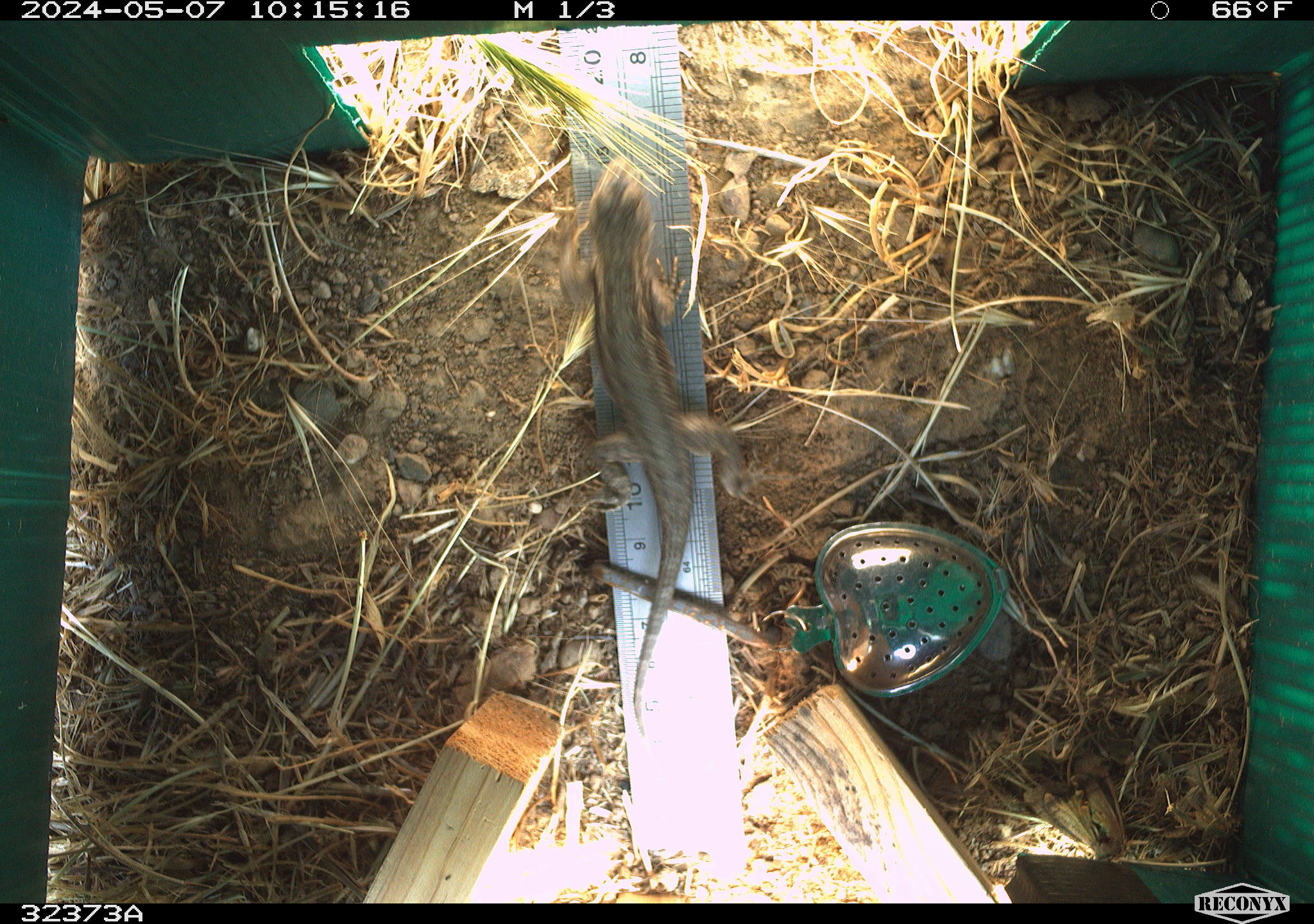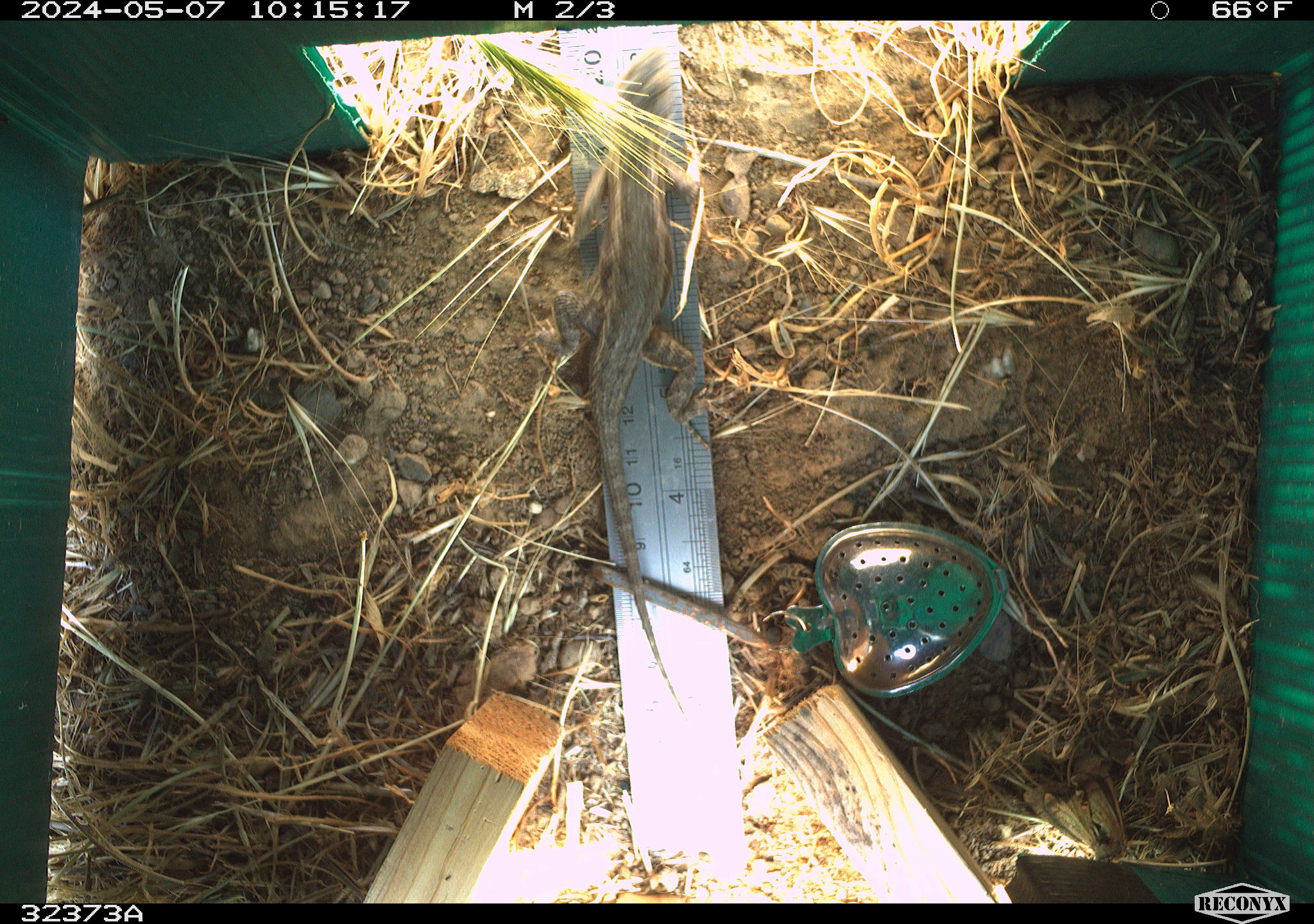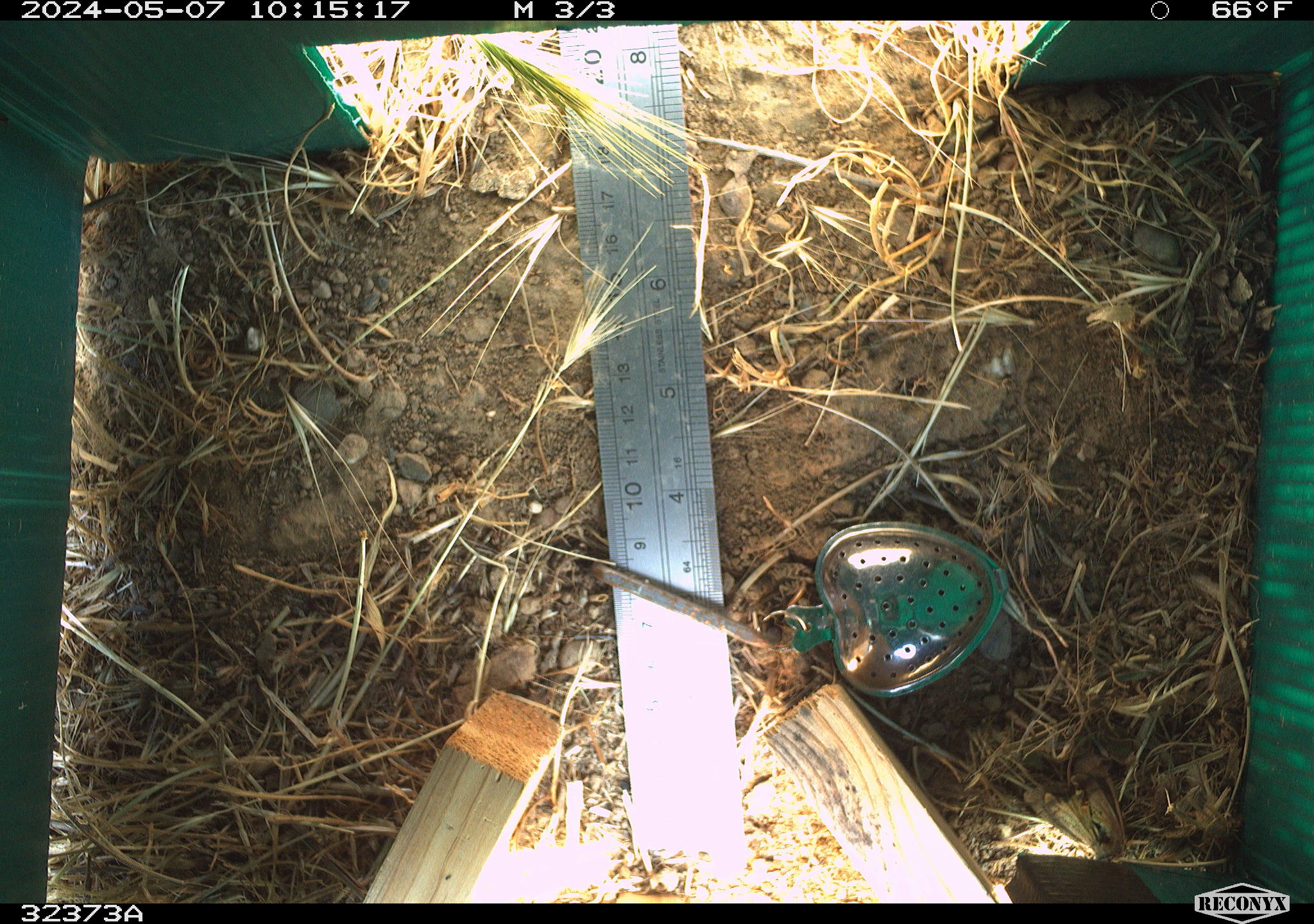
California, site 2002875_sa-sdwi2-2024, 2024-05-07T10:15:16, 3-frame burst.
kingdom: Animalia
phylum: Chordata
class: Reptilia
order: Squamata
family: Phrynosomatidae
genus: Sceloporus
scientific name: Sceloporus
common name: spiny lizards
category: sceloporus species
Sceloporus species (spiny lizards) (Sceloporus).